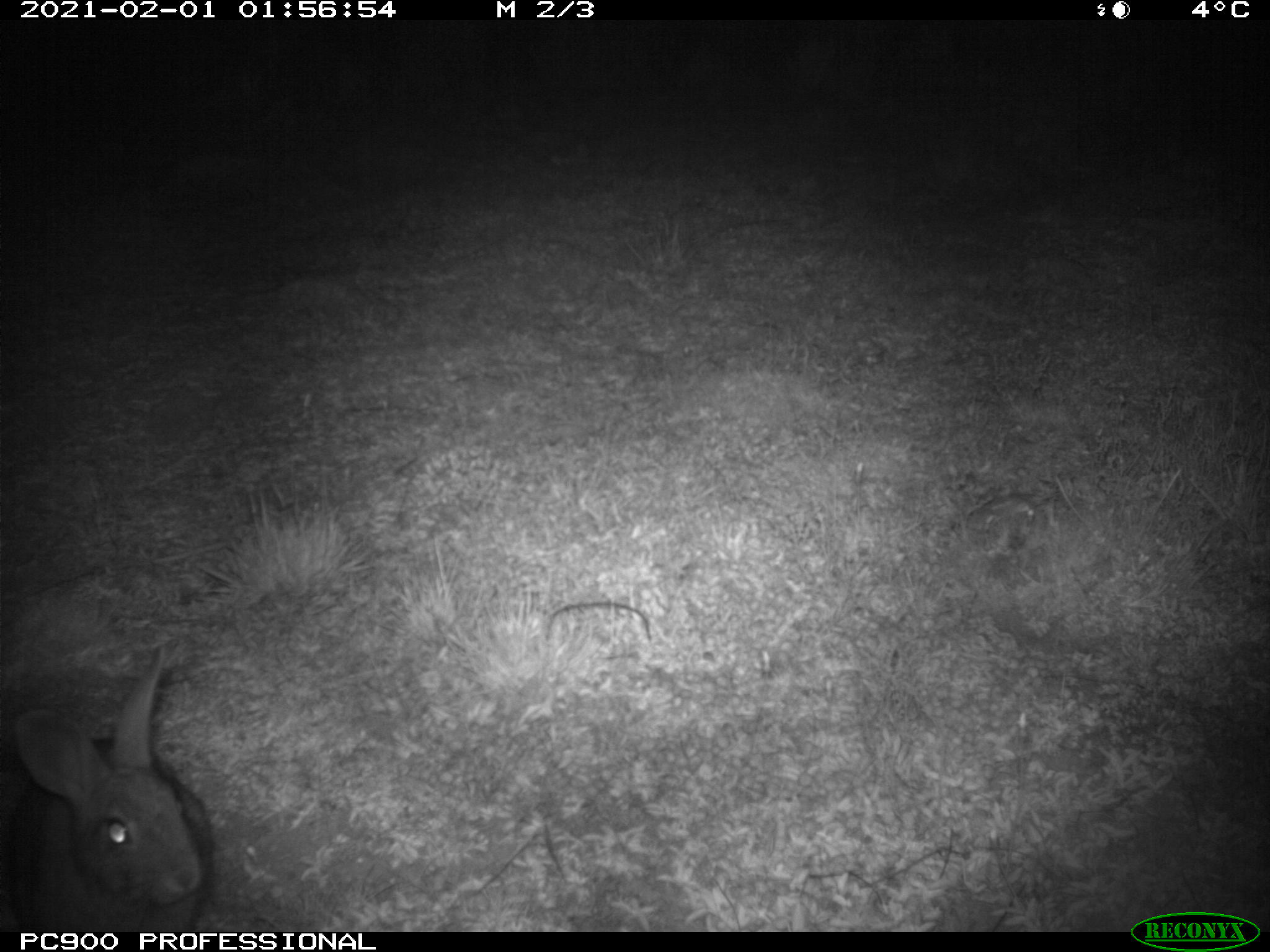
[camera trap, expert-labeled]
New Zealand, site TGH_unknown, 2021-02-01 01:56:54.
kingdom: Animalia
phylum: Chordata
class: Mammalia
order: Lagomorpha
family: Leporidae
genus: Oryctolagus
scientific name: Oryctolagus cuniculus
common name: european rabbit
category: rabbit